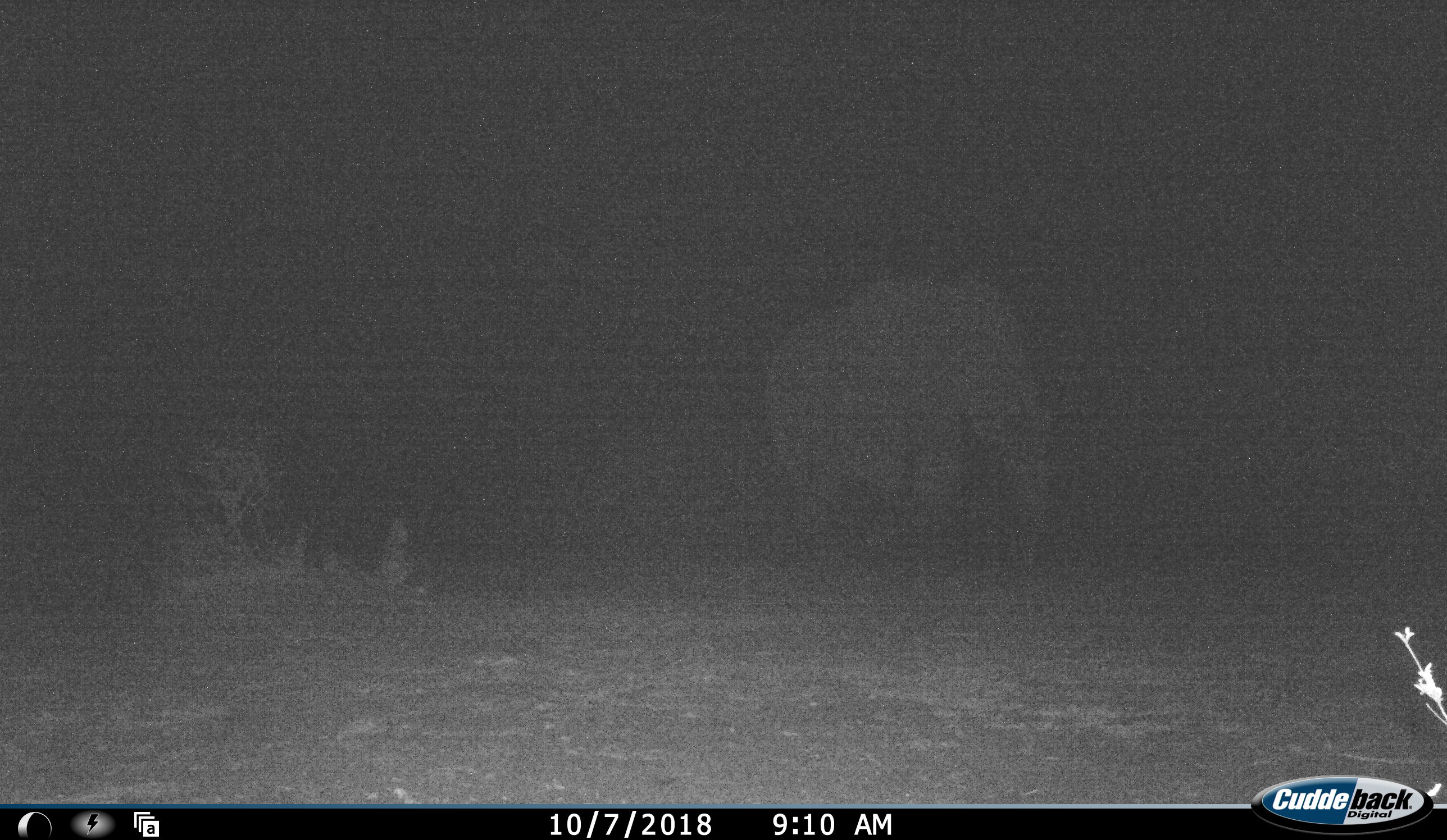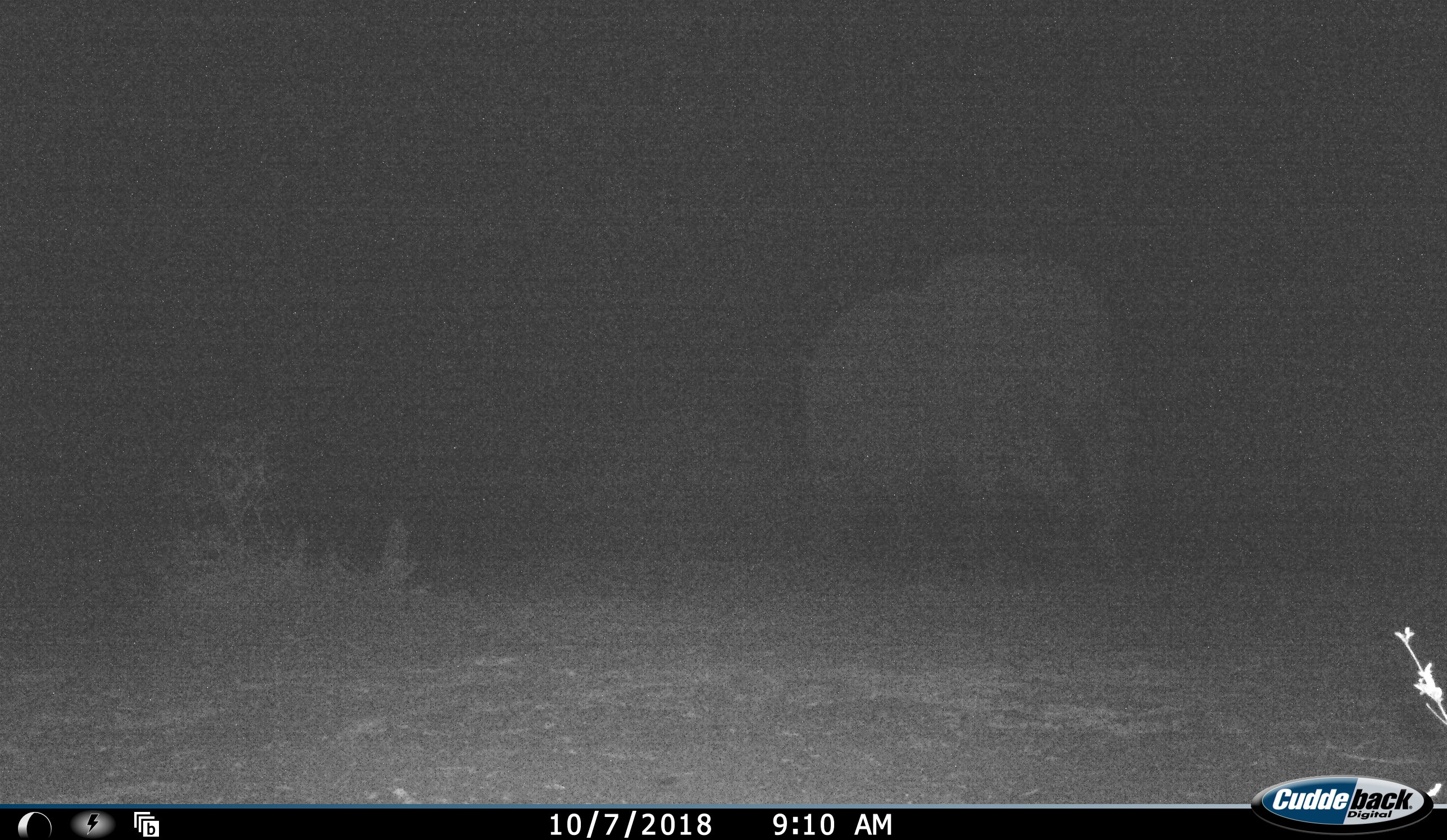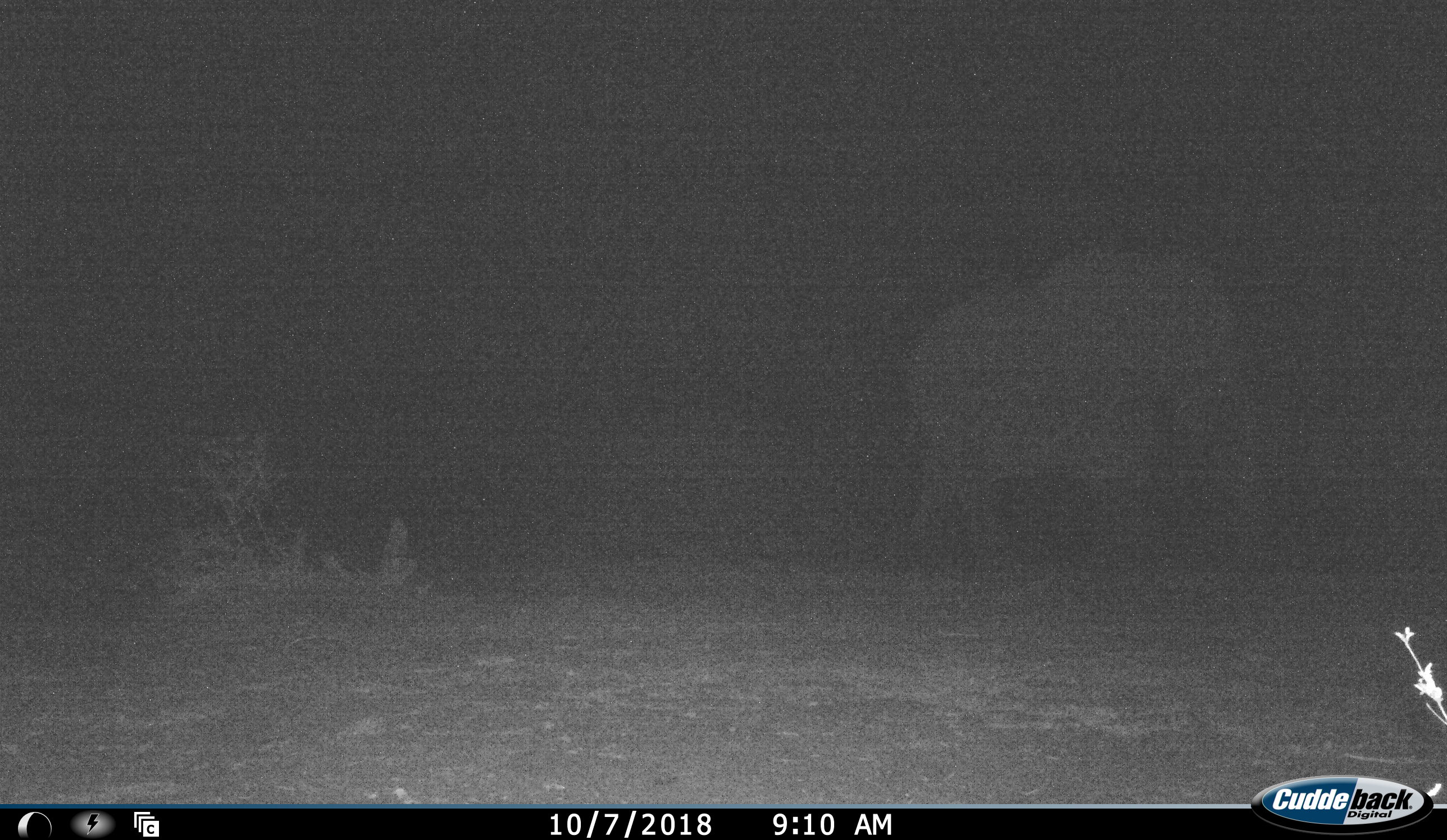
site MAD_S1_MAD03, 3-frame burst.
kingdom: Animalia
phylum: Chordata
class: Mammalia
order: Proboscidea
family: Elephantidae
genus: Loxodonta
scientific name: Loxodonta africana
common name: african bush elephant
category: elephant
Elephant (african bush elephant) (Loxodonta africana), count 1. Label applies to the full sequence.